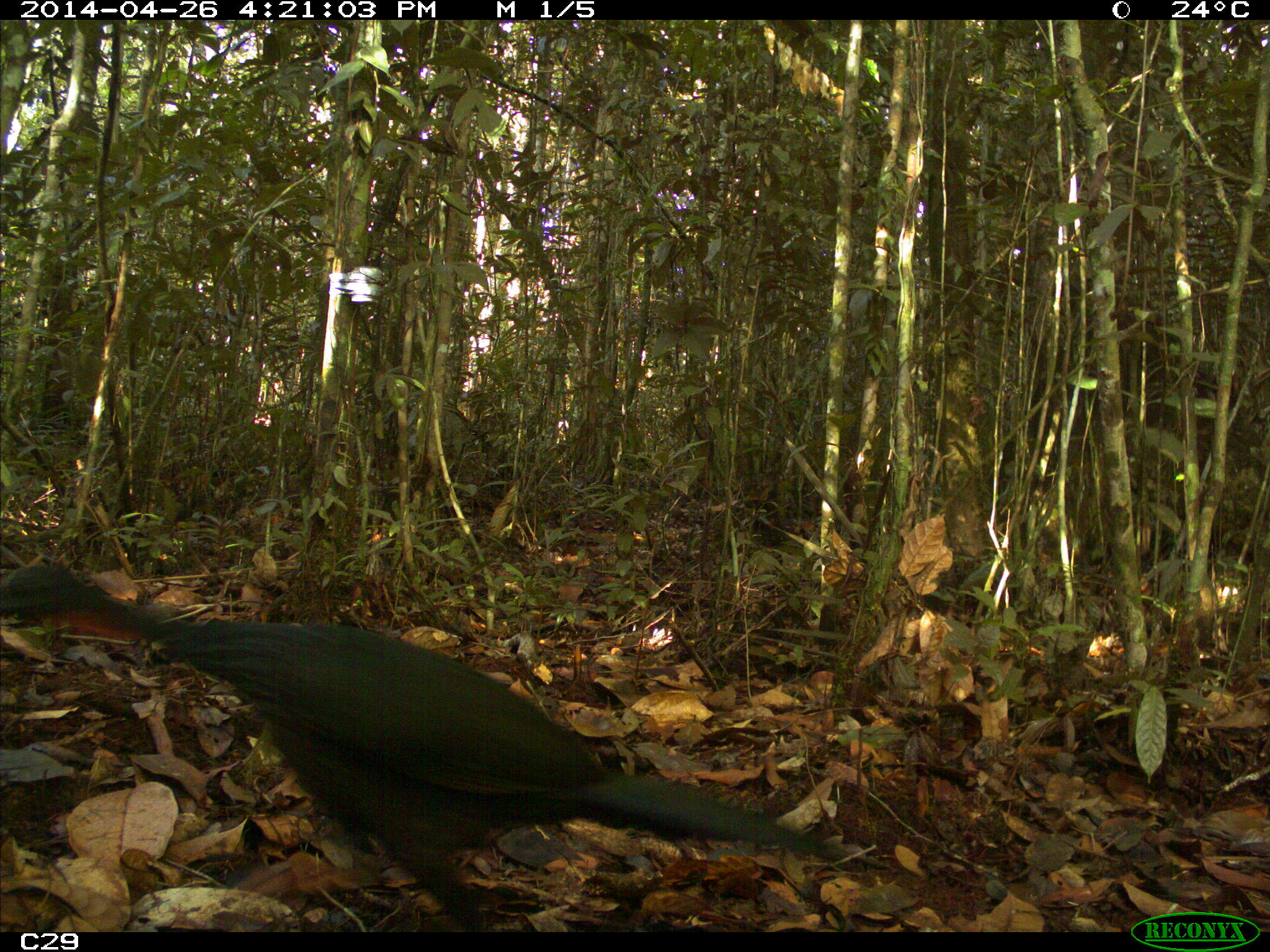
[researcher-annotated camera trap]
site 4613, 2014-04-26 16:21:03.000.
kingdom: Animalia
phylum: Chordata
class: Aves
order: Galliformes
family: Cracidae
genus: Penelope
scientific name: Penelope jacquacu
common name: spix's guan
Penelope jacquacu (spix's guan), count 1, age adult.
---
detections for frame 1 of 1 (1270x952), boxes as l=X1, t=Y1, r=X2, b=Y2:
penelope jacquacu: l=1, t=559, r=890, b=931